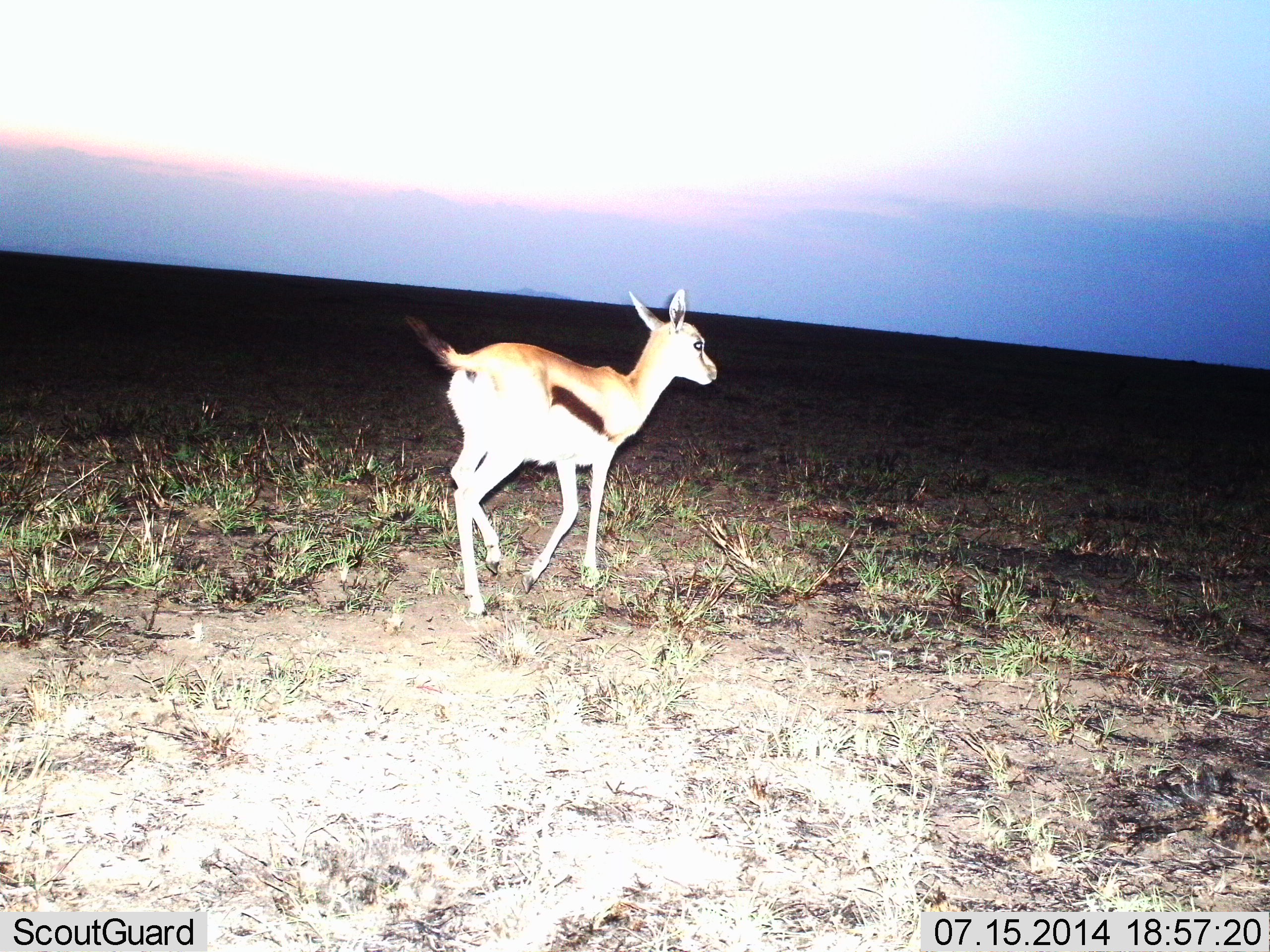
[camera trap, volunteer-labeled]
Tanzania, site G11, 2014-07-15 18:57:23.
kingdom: Animalia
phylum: Chordata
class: Mammalia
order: Artiodactyla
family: Bovidae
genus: Eudorcas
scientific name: Eudorcas thomsonii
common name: thomson's gazelle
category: gazellethomsons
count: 1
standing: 0%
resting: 0%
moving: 90%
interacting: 10%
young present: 10%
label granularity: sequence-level